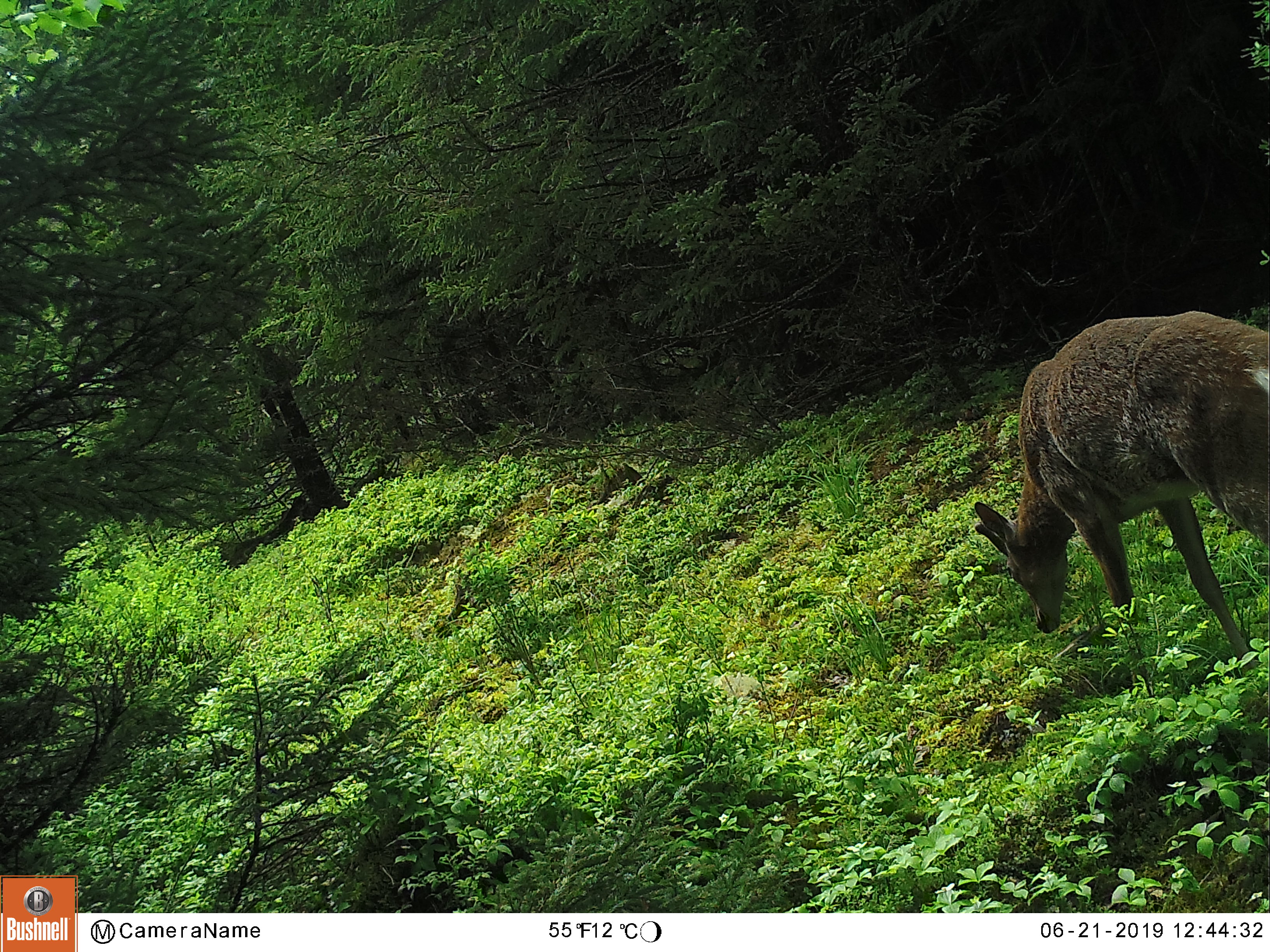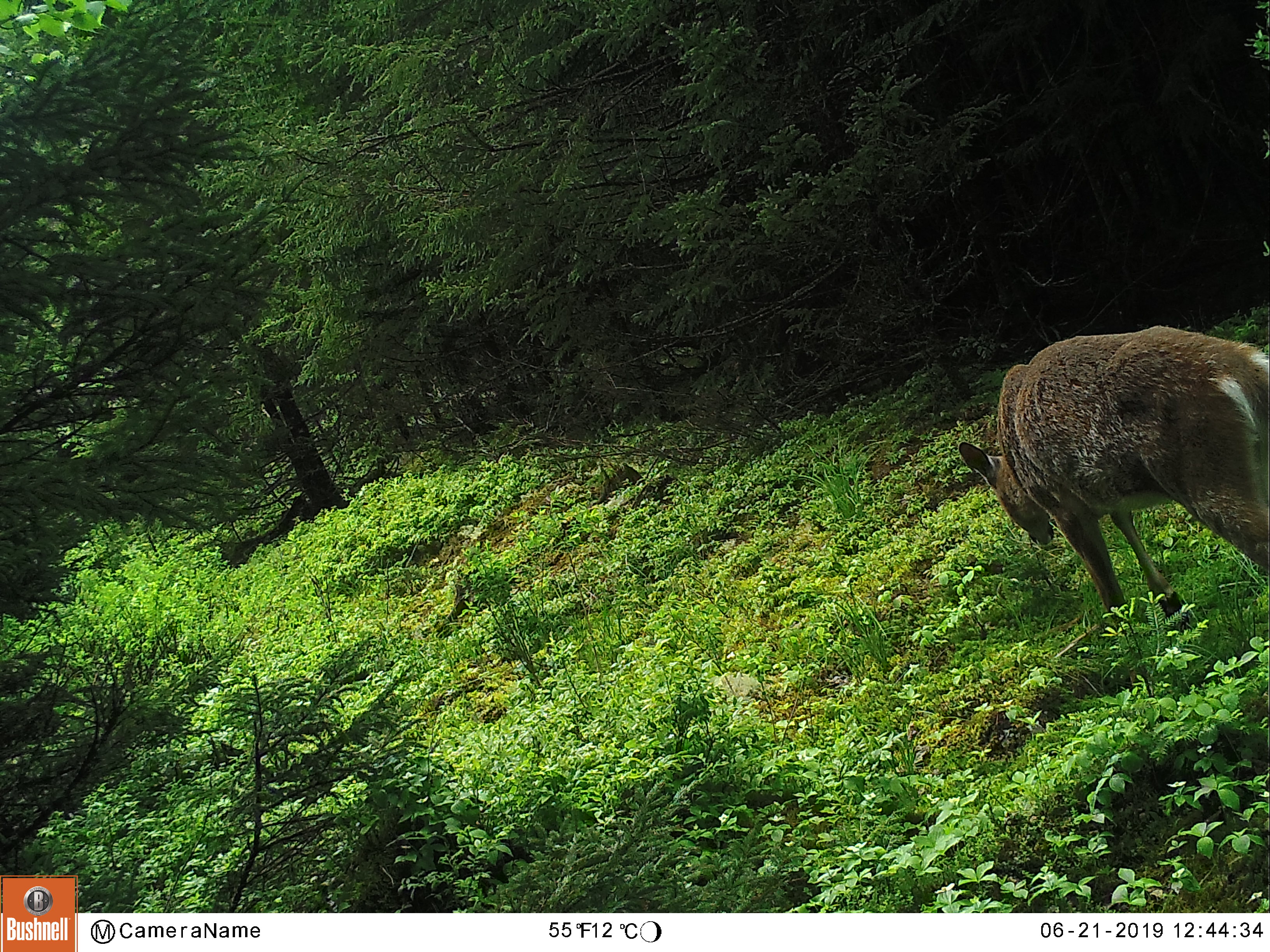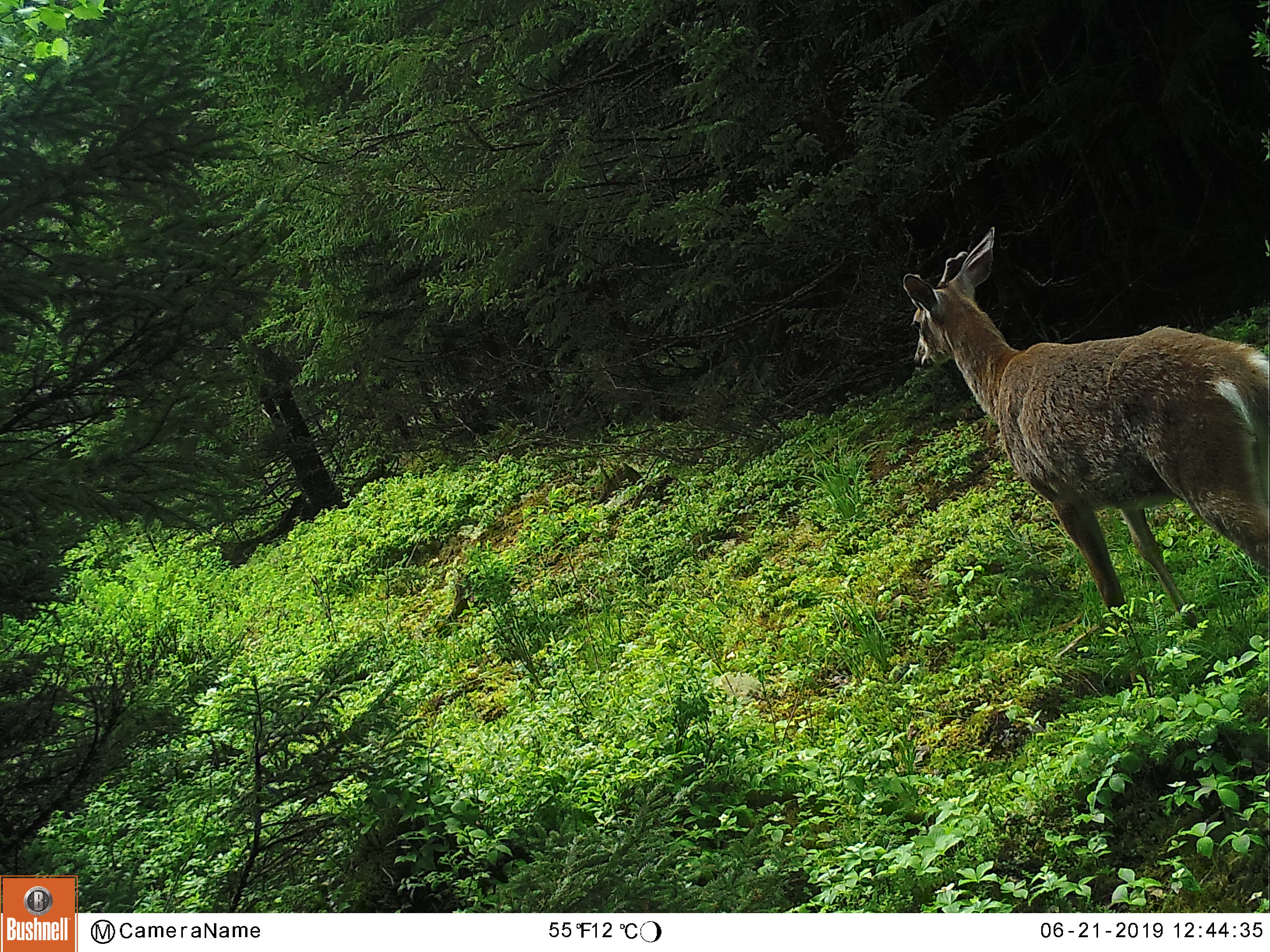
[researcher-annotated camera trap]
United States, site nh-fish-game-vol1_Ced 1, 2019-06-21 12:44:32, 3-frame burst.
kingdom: Animalia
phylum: Chordata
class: Mammalia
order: Artiodactyla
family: Cervidae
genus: Odocoileus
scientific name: Odocoileus virginianus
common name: white-tailed deer